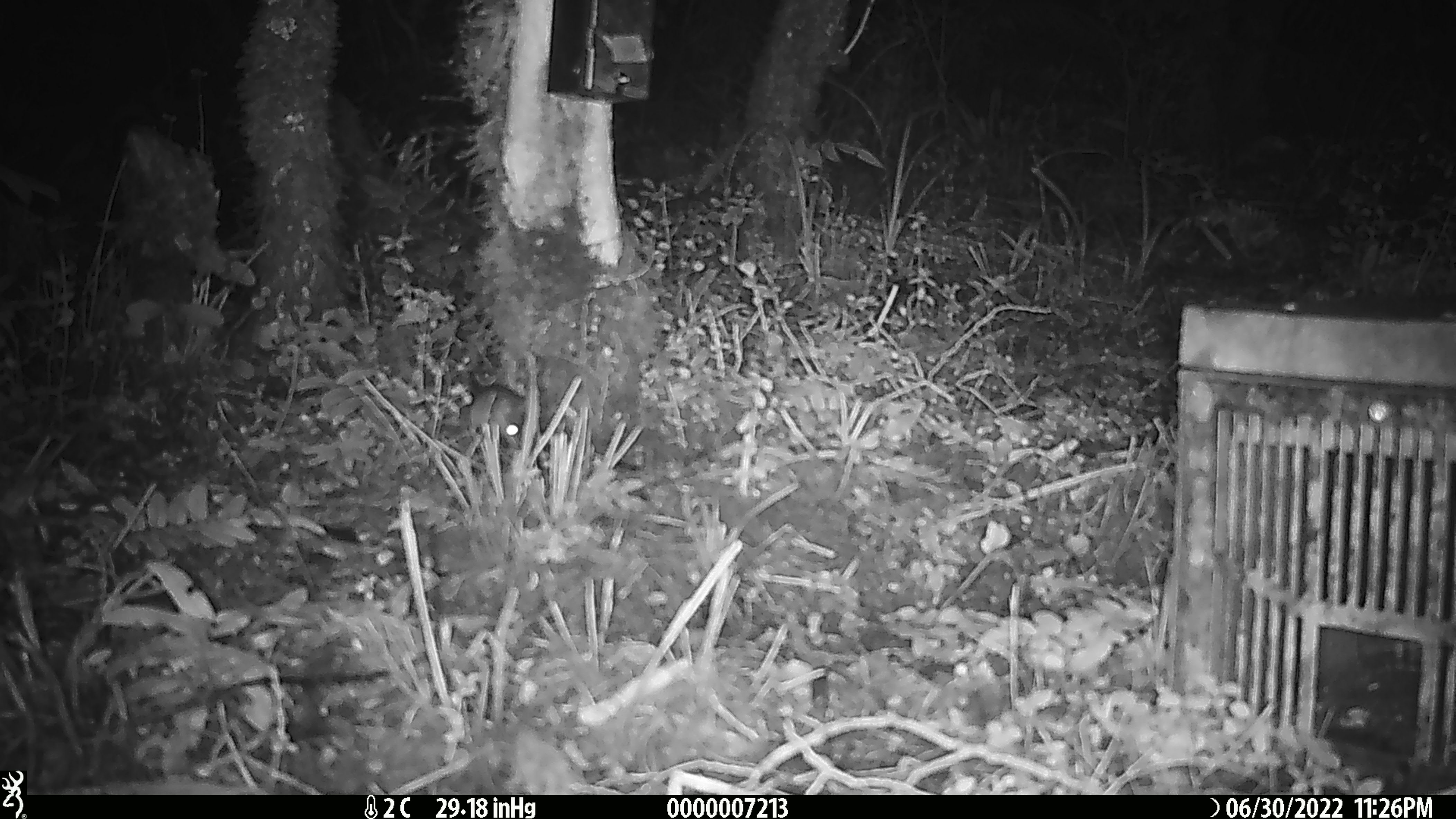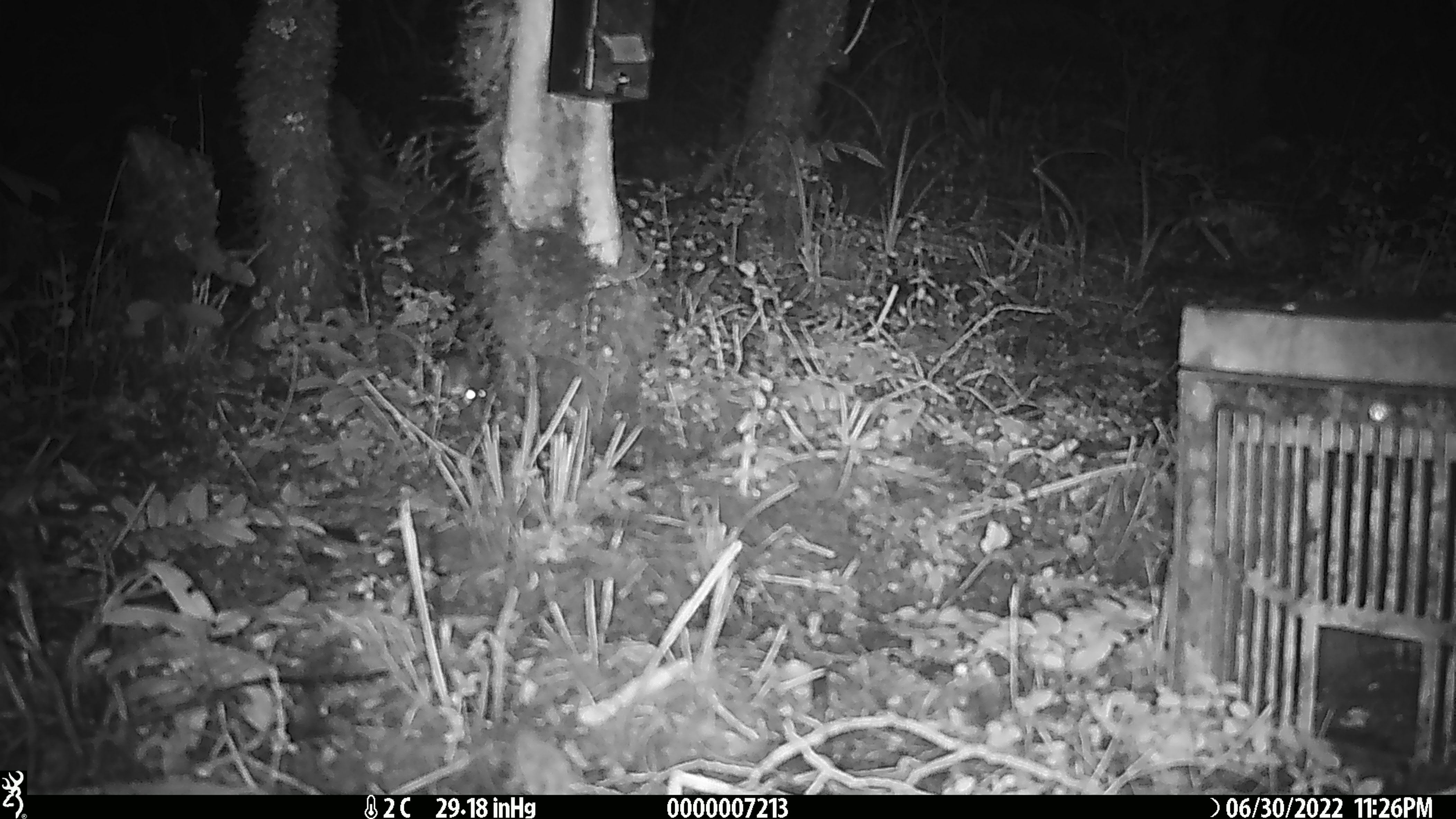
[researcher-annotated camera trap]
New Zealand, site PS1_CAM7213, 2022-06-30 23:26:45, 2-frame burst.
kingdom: Animalia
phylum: Chordata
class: Mammalia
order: Rodentia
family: Muridae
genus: Mus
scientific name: Mus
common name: mouse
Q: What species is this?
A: Mouse (Mus).